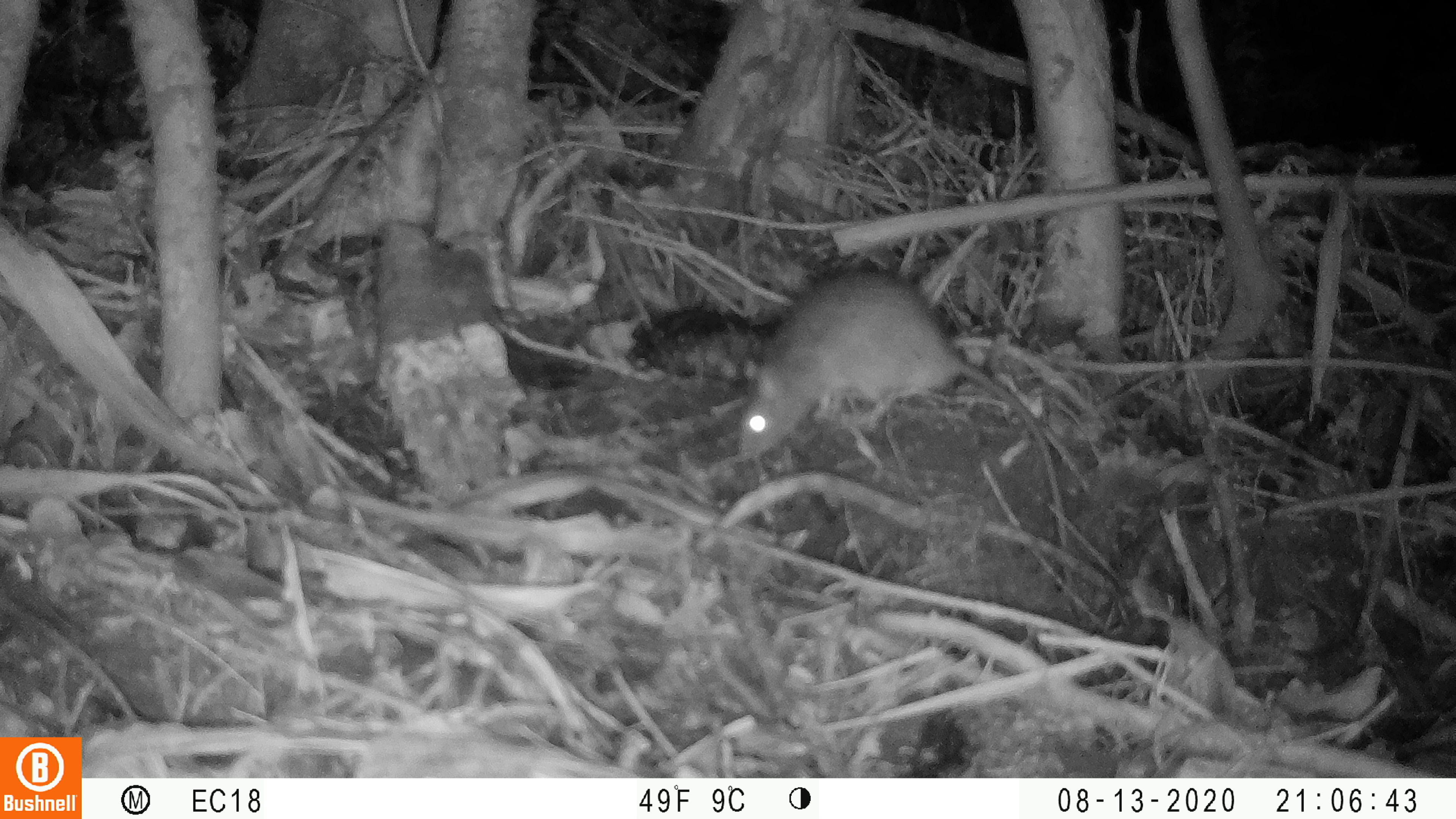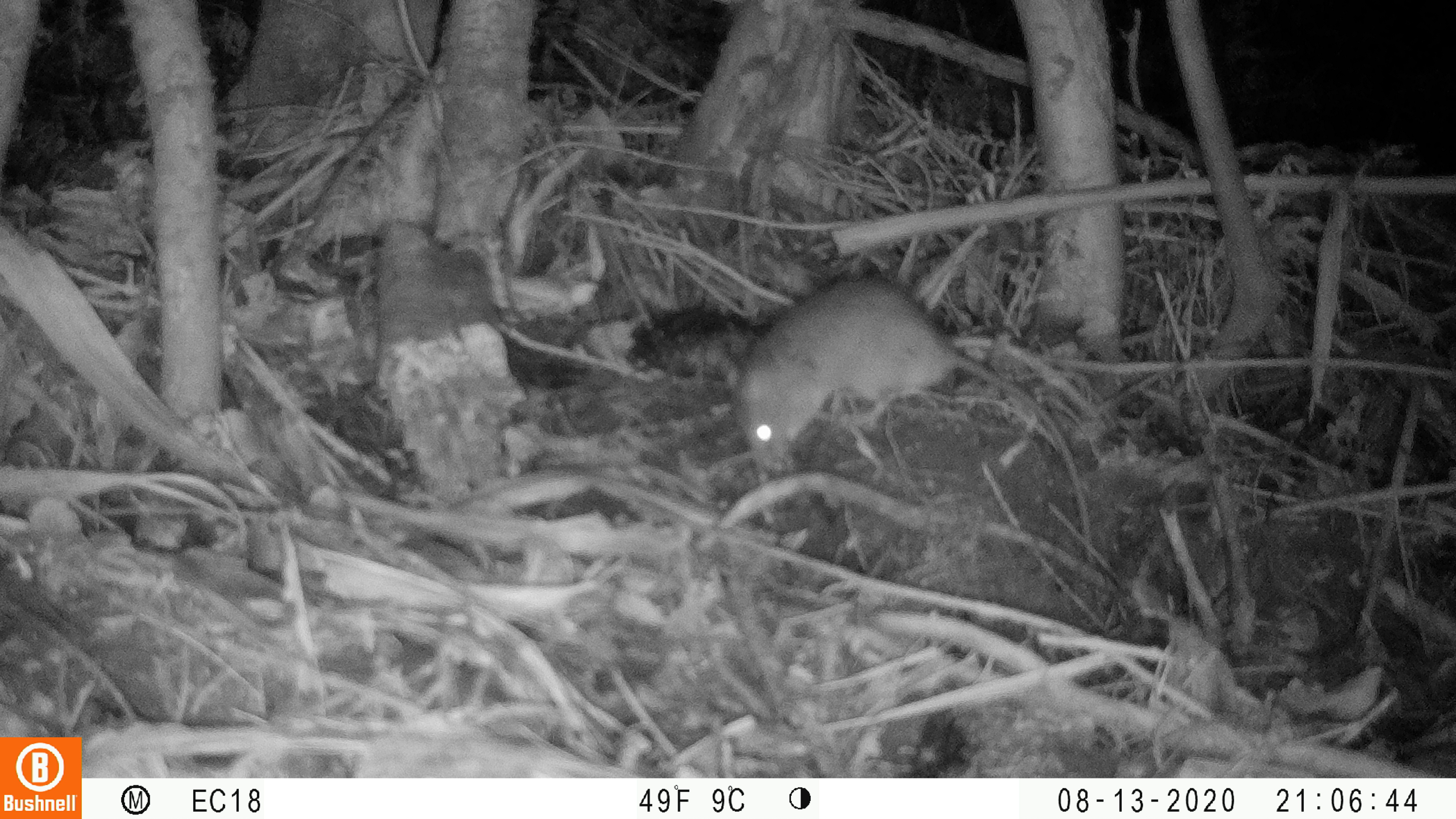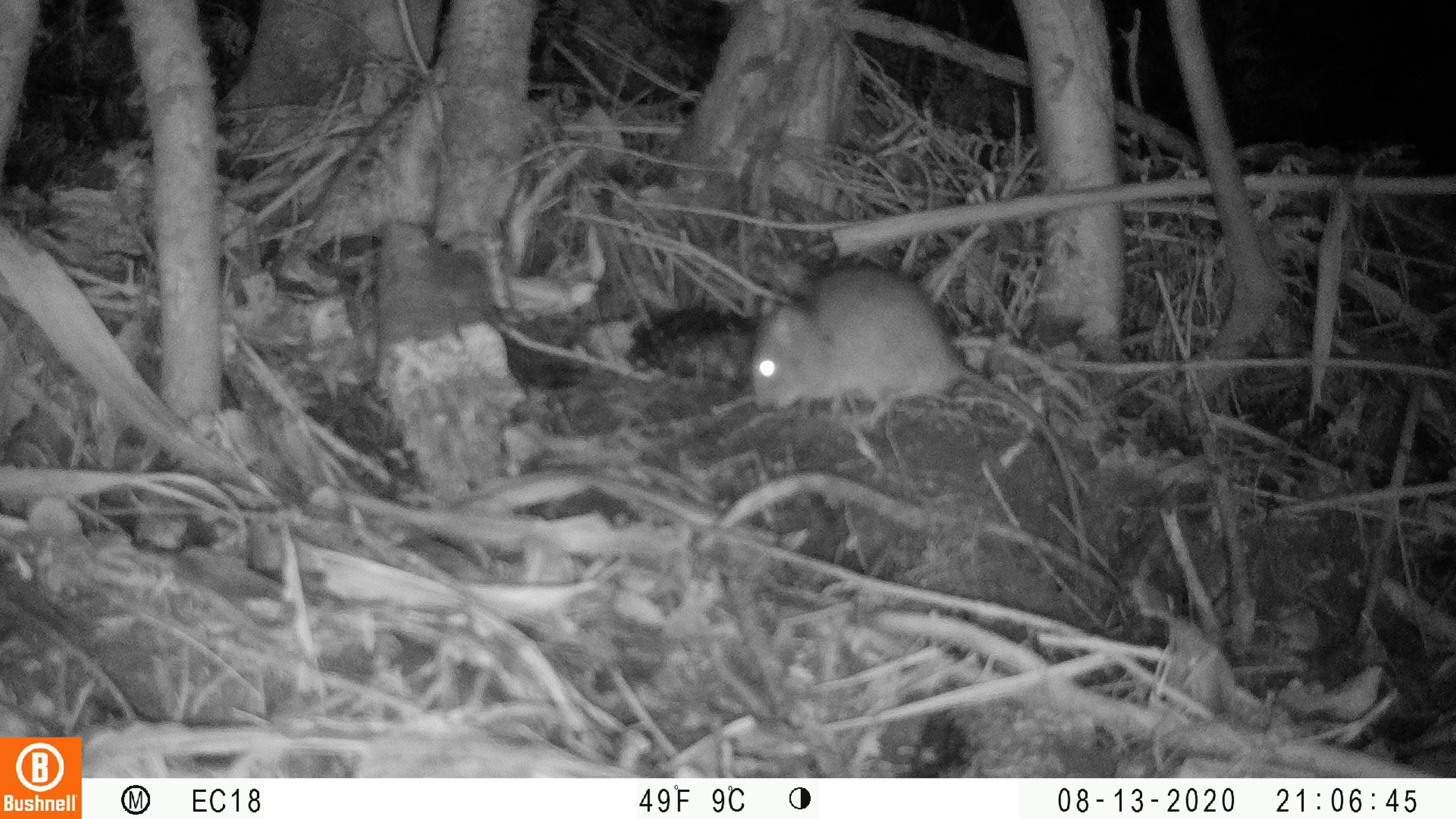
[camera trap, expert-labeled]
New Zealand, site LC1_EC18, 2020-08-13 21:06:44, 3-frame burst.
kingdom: Animalia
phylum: Chordata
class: Mammalia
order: Rodentia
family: Muridae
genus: Rattus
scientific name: Rattus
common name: rat